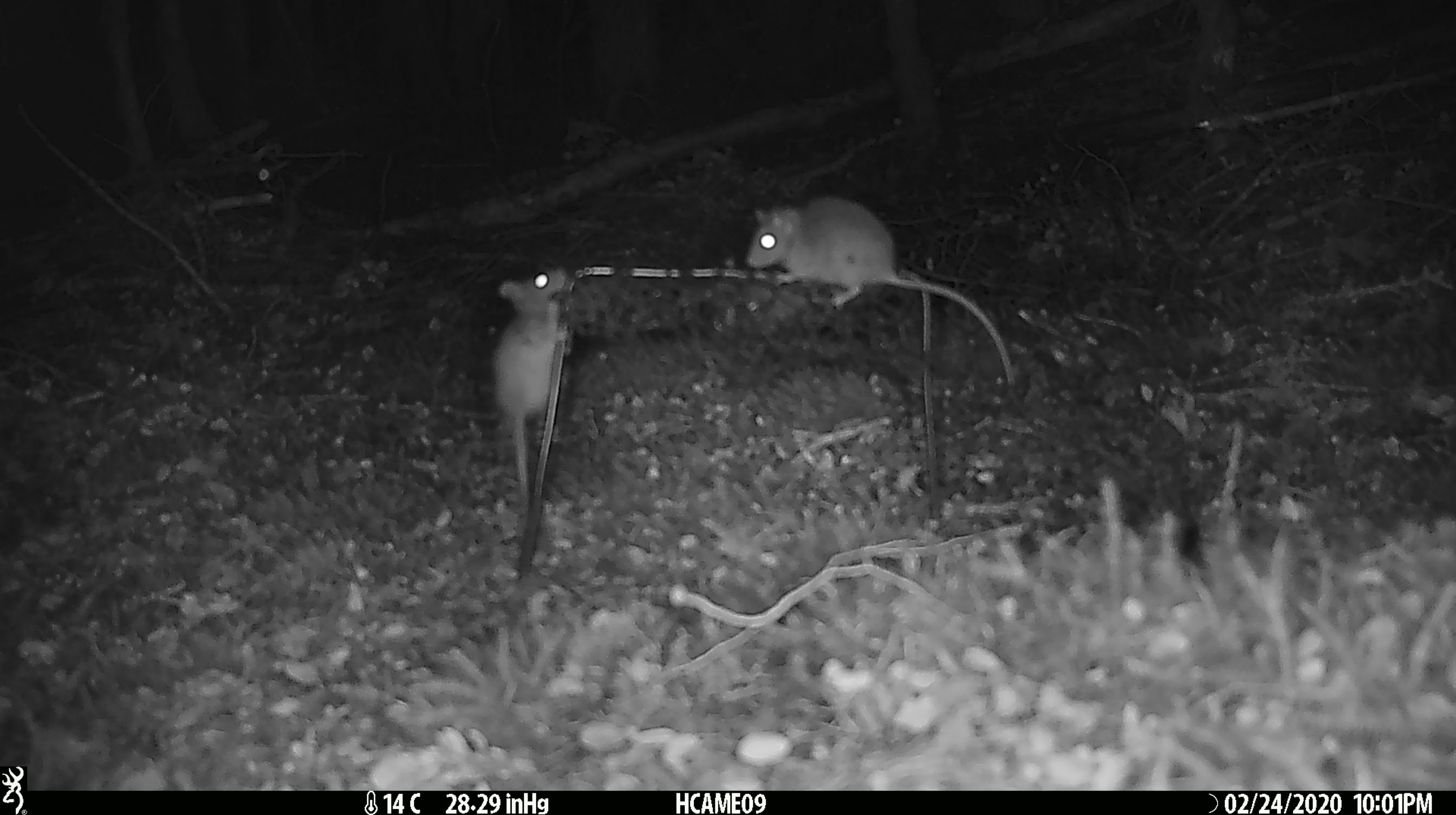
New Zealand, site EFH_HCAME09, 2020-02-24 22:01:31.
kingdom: Animalia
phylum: Chordata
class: Mammalia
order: Rodentia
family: Muridae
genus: Mus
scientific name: Mus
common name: mouse